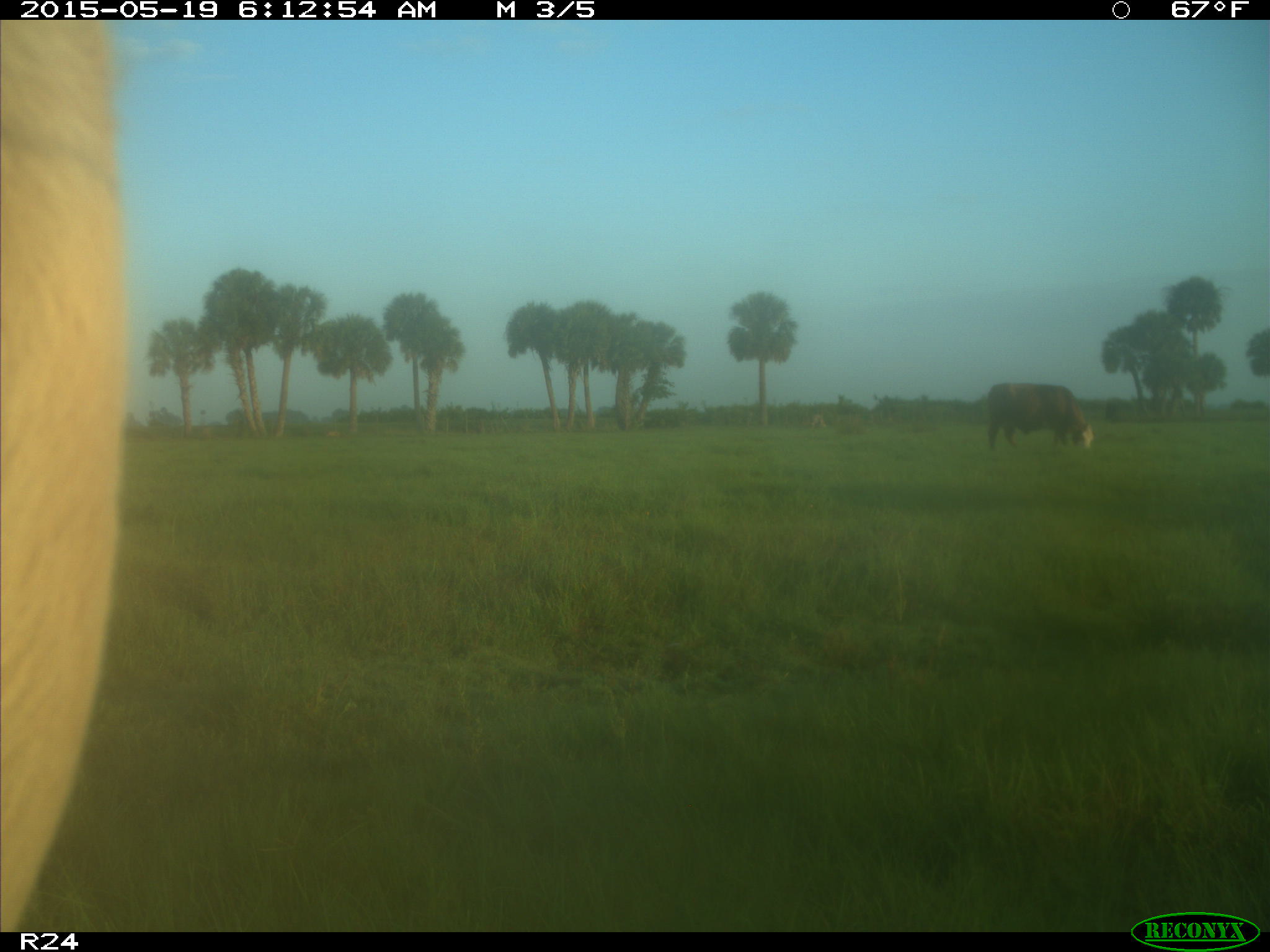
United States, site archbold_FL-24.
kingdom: Animalia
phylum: Chordata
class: Mammalia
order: Artiodactyla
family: Bovidae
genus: Bos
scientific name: Bos taurus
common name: domestic cow